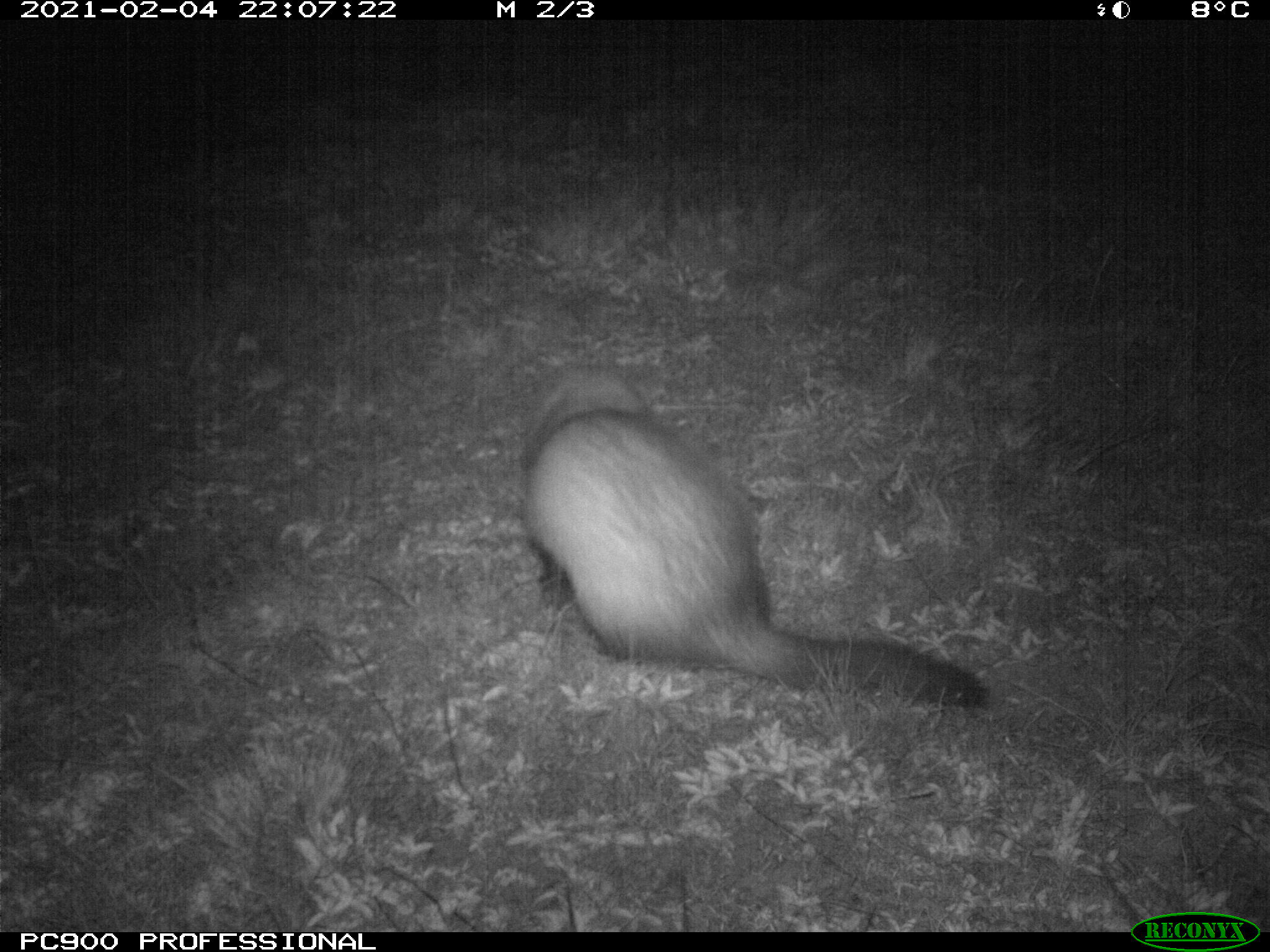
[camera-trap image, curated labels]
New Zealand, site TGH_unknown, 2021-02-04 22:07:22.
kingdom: Animalia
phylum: Chordata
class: Mammalia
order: Carnivora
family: Mustelidae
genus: Mustela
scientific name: Mustela furo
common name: ferret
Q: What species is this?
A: Ferret (Mustela furo).